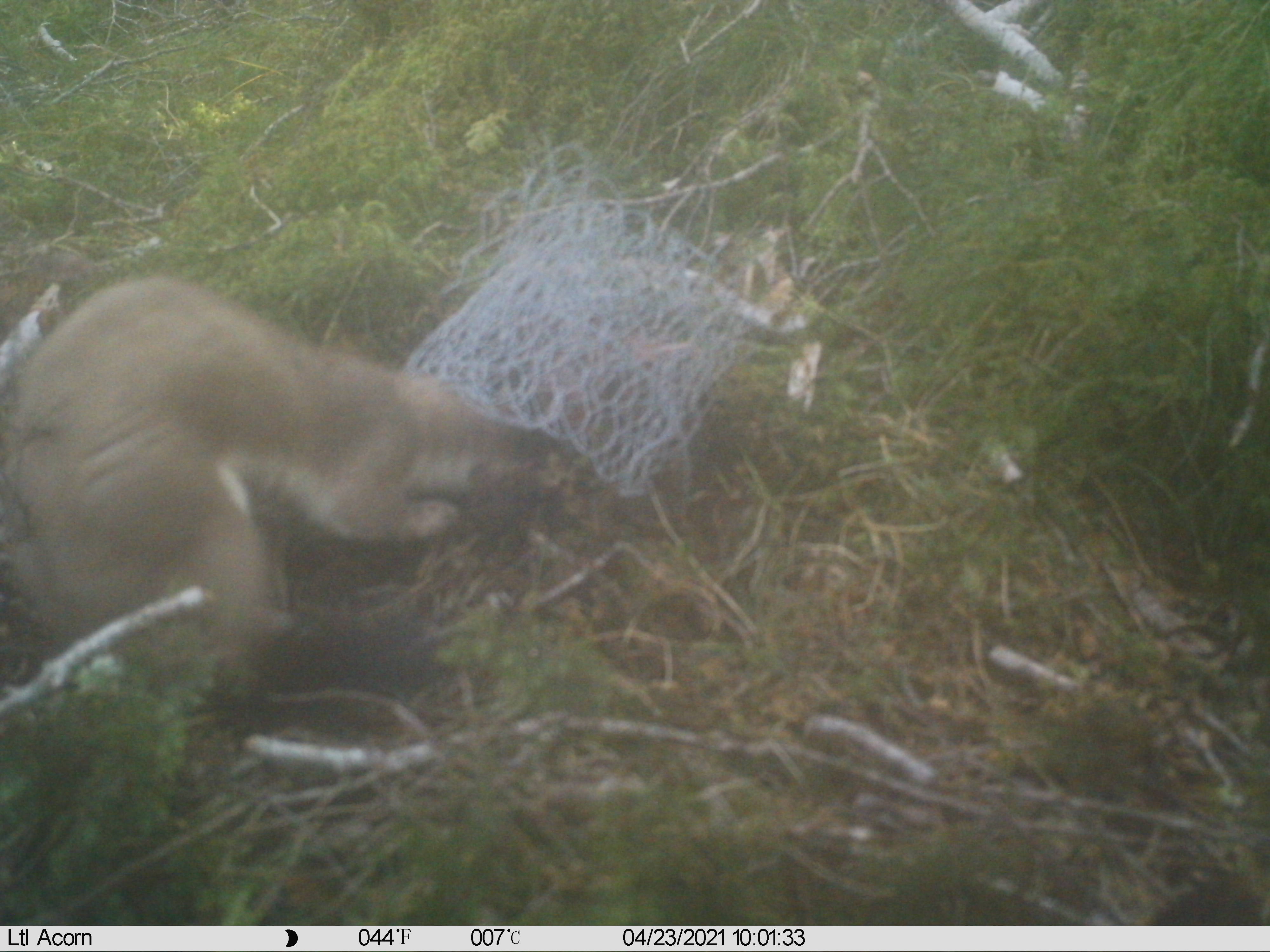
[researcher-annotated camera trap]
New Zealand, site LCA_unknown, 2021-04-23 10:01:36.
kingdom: Animalia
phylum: Chordata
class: Mammalia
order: Carnivora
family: Mustelidae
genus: Mustela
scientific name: Mustela erminea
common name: stoat